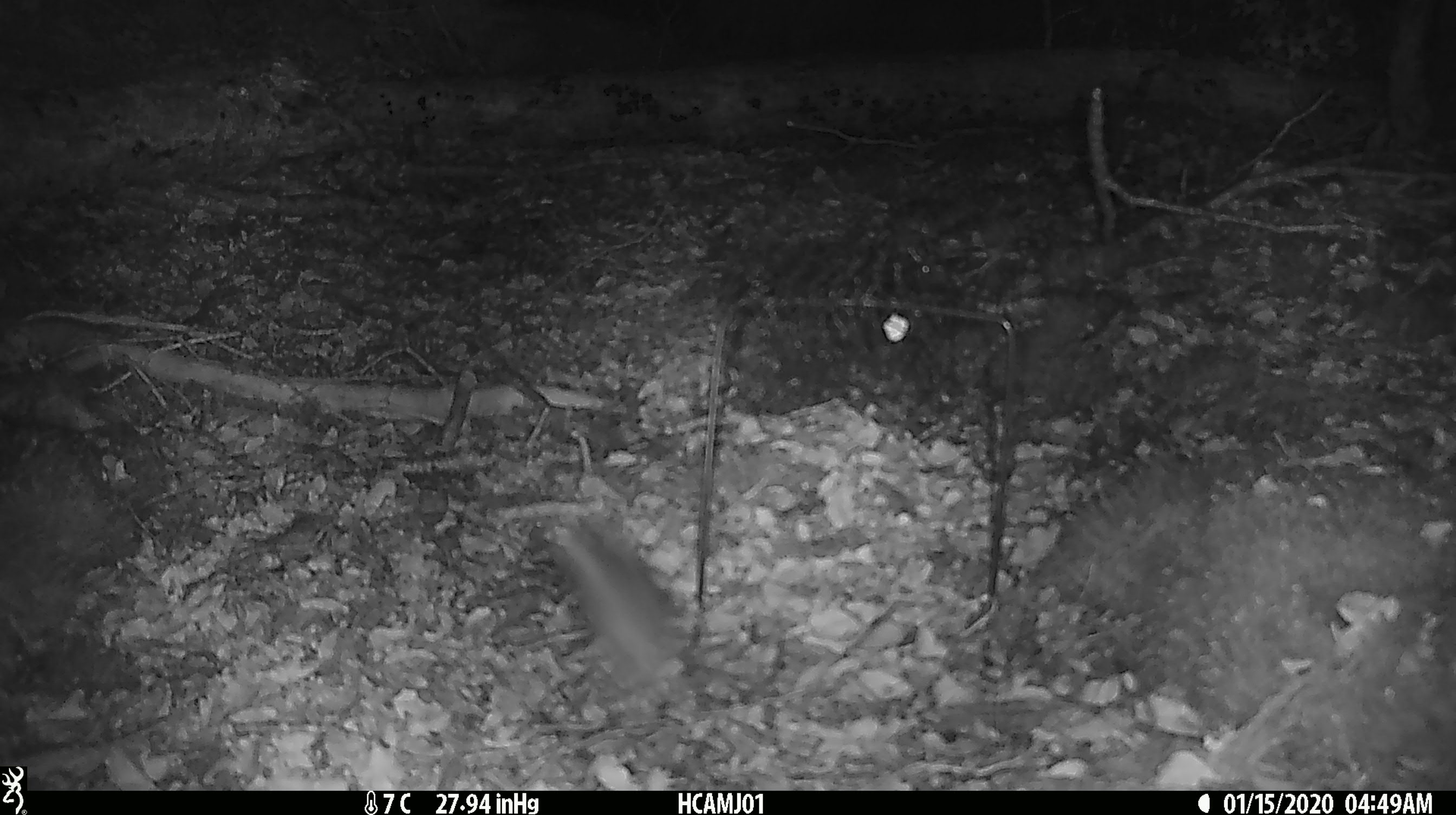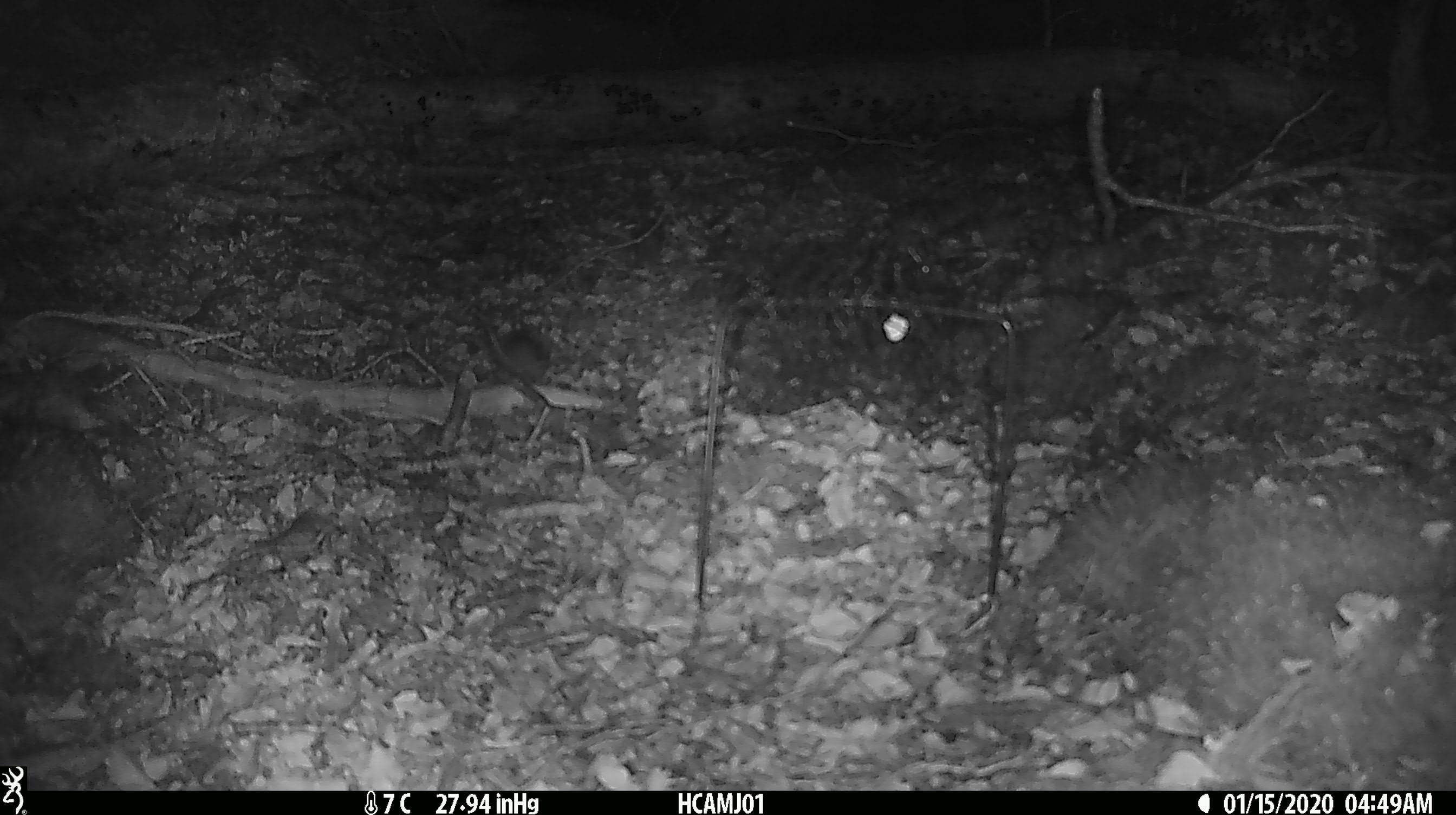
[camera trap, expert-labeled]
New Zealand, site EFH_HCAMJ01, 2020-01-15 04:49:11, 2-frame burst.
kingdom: Animalia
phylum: Chordata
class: Mammalia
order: Rodentia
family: Muridae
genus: Mus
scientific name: Mus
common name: mouse